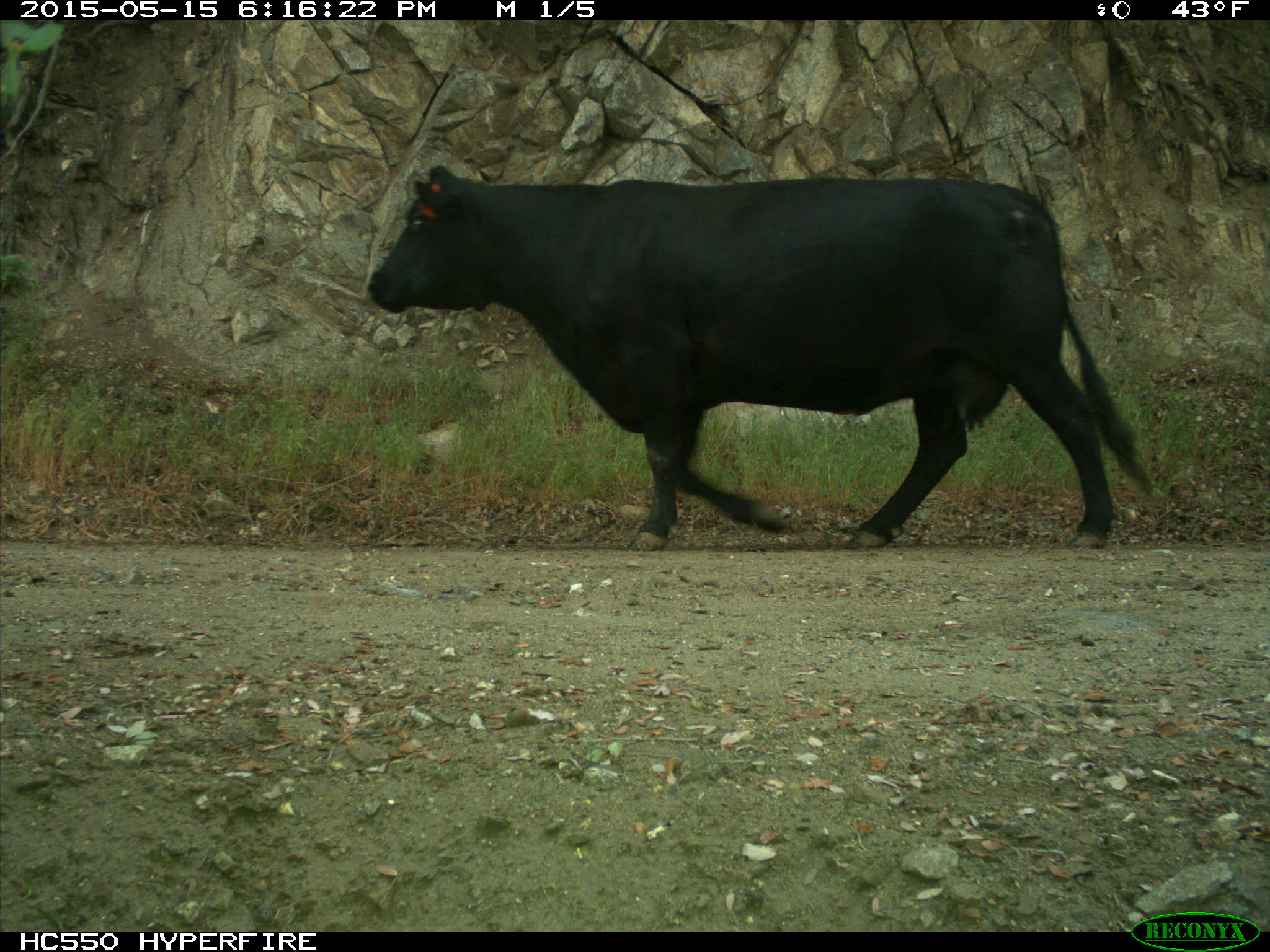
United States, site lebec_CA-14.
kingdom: Animalia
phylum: Chordata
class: Mammalia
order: Artiodactyla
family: Bovidae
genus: Bos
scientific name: Bos taurus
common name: domestic cow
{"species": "Bos taurus (domestic cow)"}